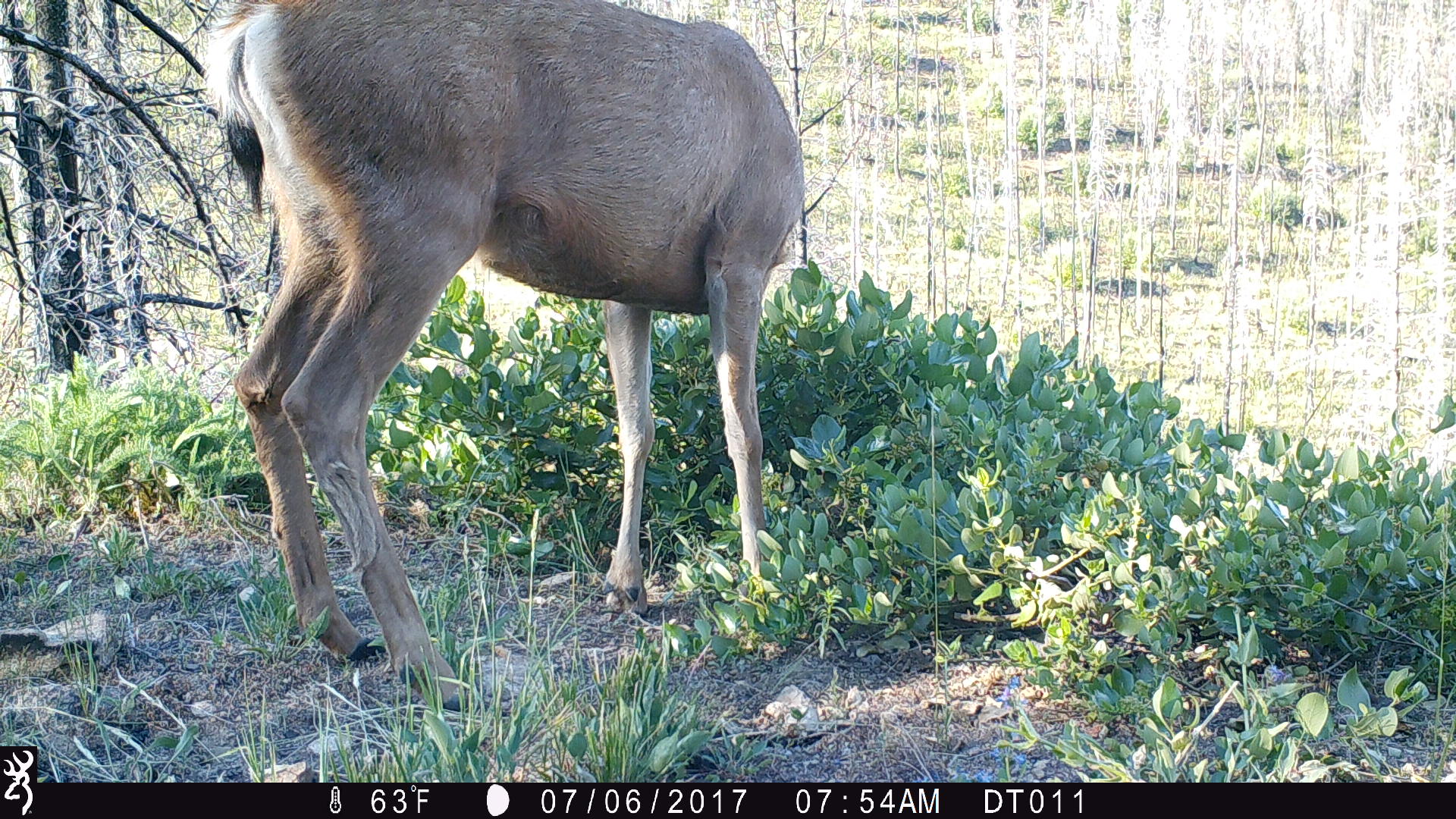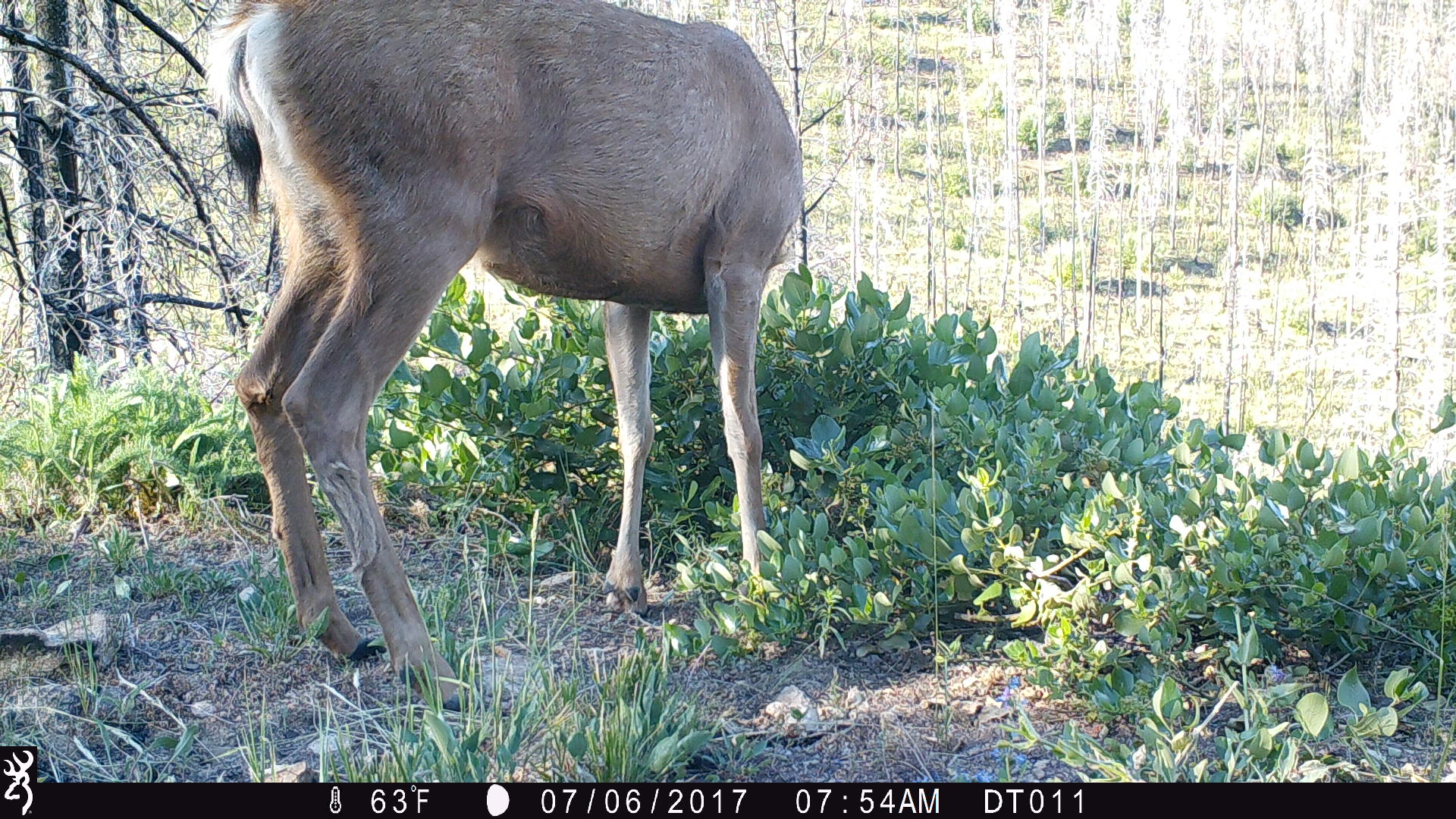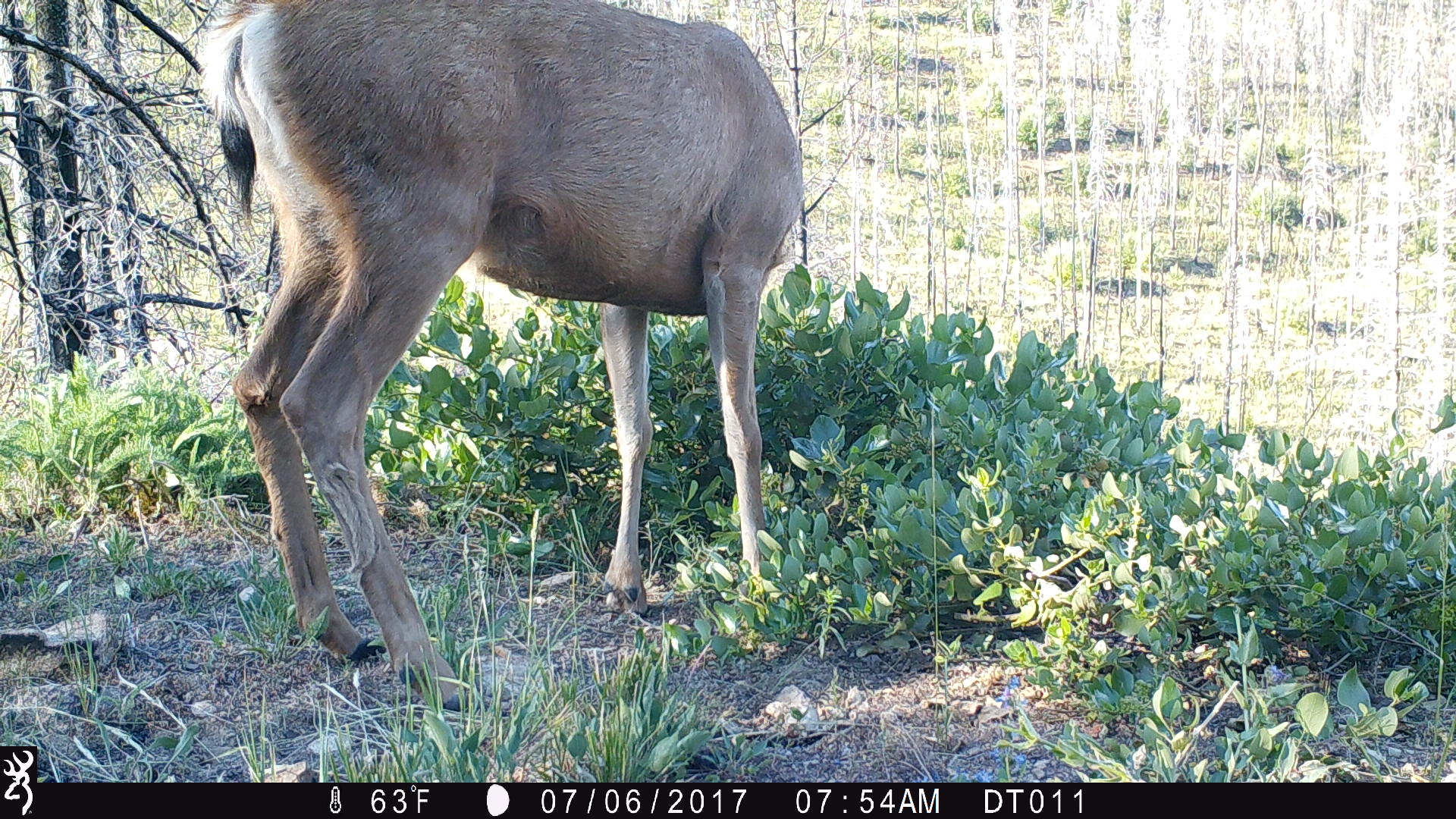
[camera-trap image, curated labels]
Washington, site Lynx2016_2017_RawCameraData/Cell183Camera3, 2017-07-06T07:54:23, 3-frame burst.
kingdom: Animalia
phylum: Chordata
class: Mammalia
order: Artiodactyla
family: Cervidae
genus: Odocoileus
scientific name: Odocoileus hemionus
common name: mule deer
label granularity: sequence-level